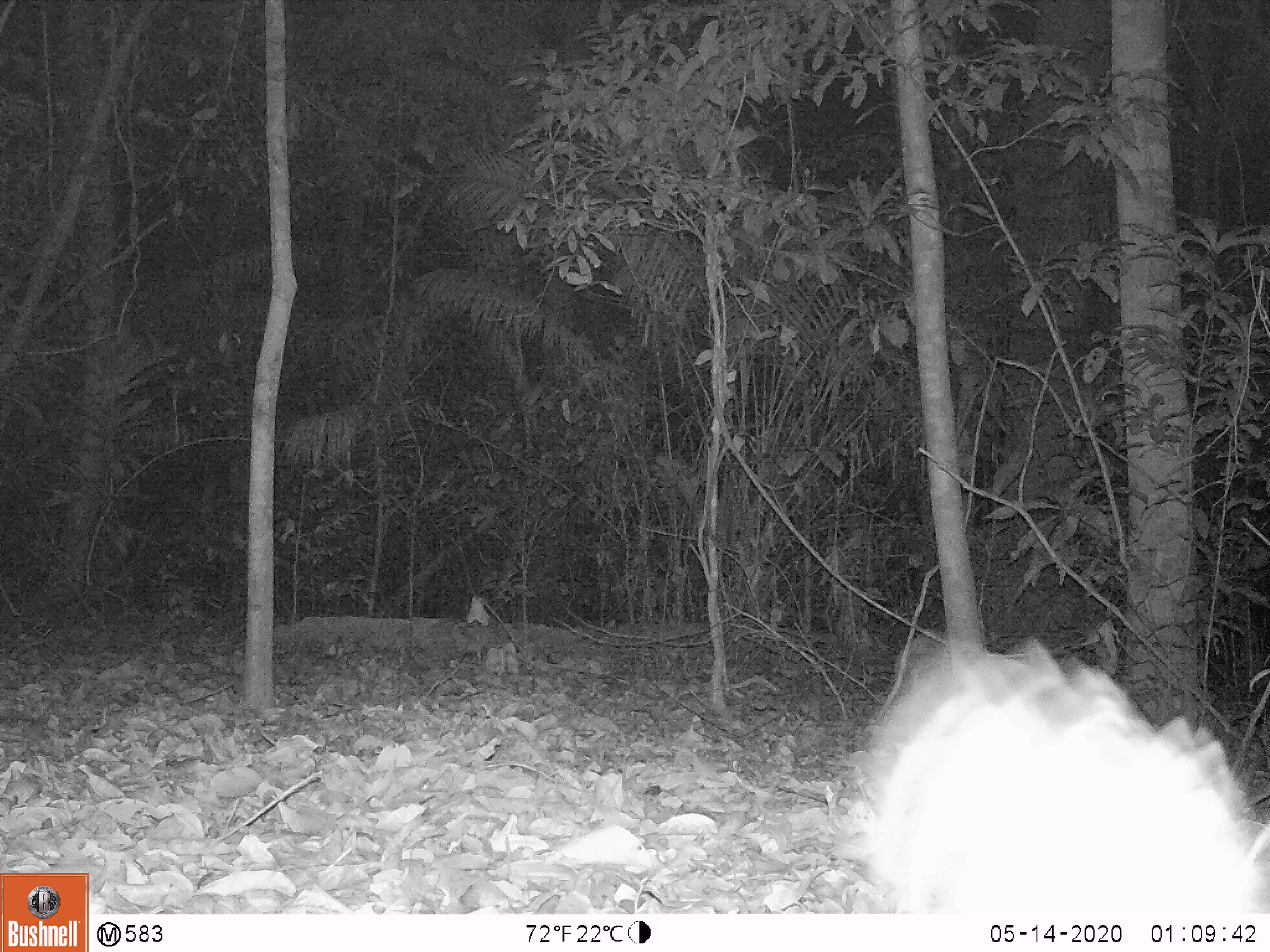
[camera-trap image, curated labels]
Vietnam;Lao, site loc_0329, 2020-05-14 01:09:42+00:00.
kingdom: Animalia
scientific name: Animalia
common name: animal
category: unidentified animal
Unidentified animal (animal) (Animalia). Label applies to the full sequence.